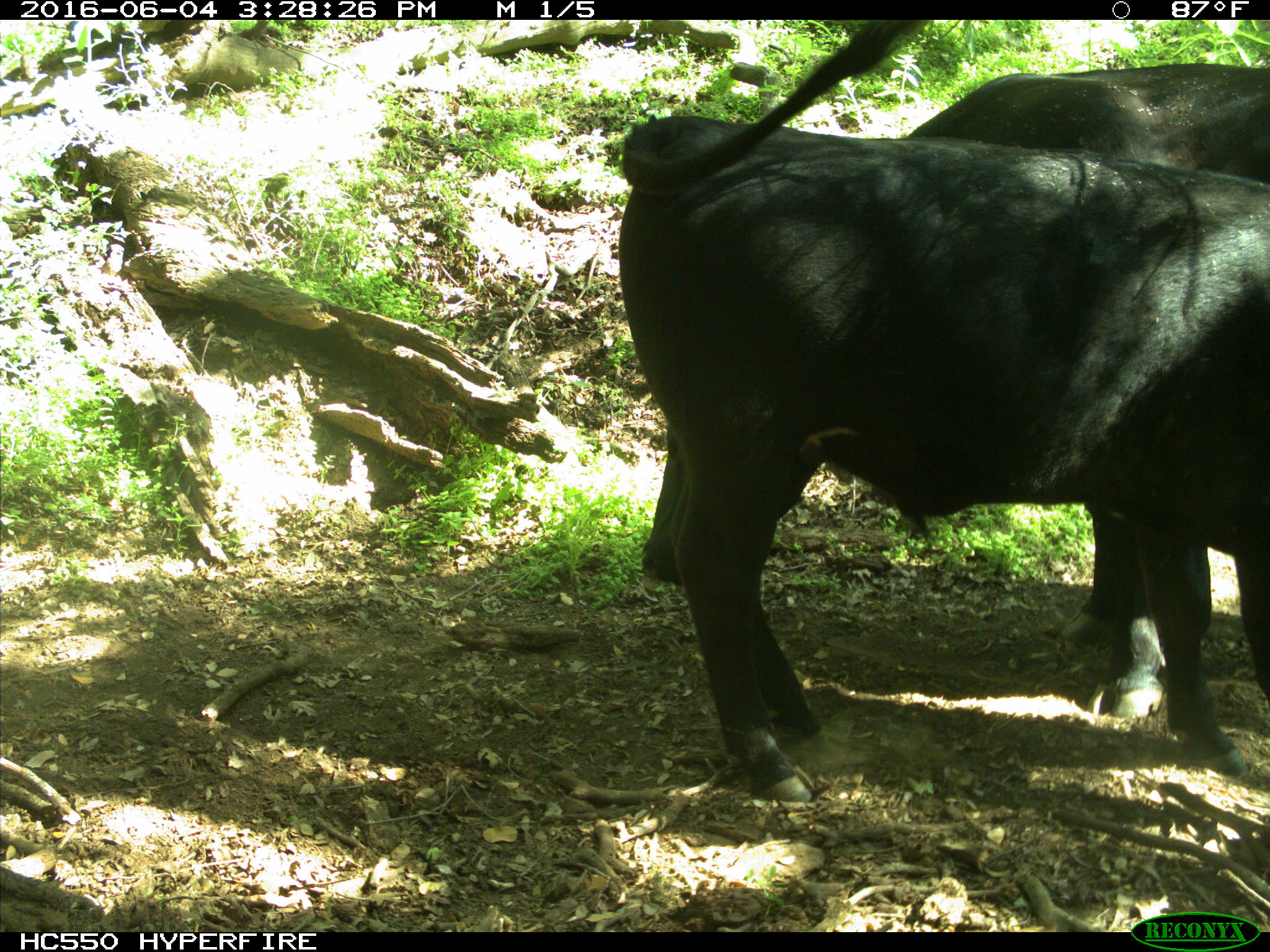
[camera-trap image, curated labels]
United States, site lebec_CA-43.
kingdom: Animalia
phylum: Chordata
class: Mammalia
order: Artiodactyla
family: Bovidae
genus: Bos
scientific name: Bos taurus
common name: domestic cow